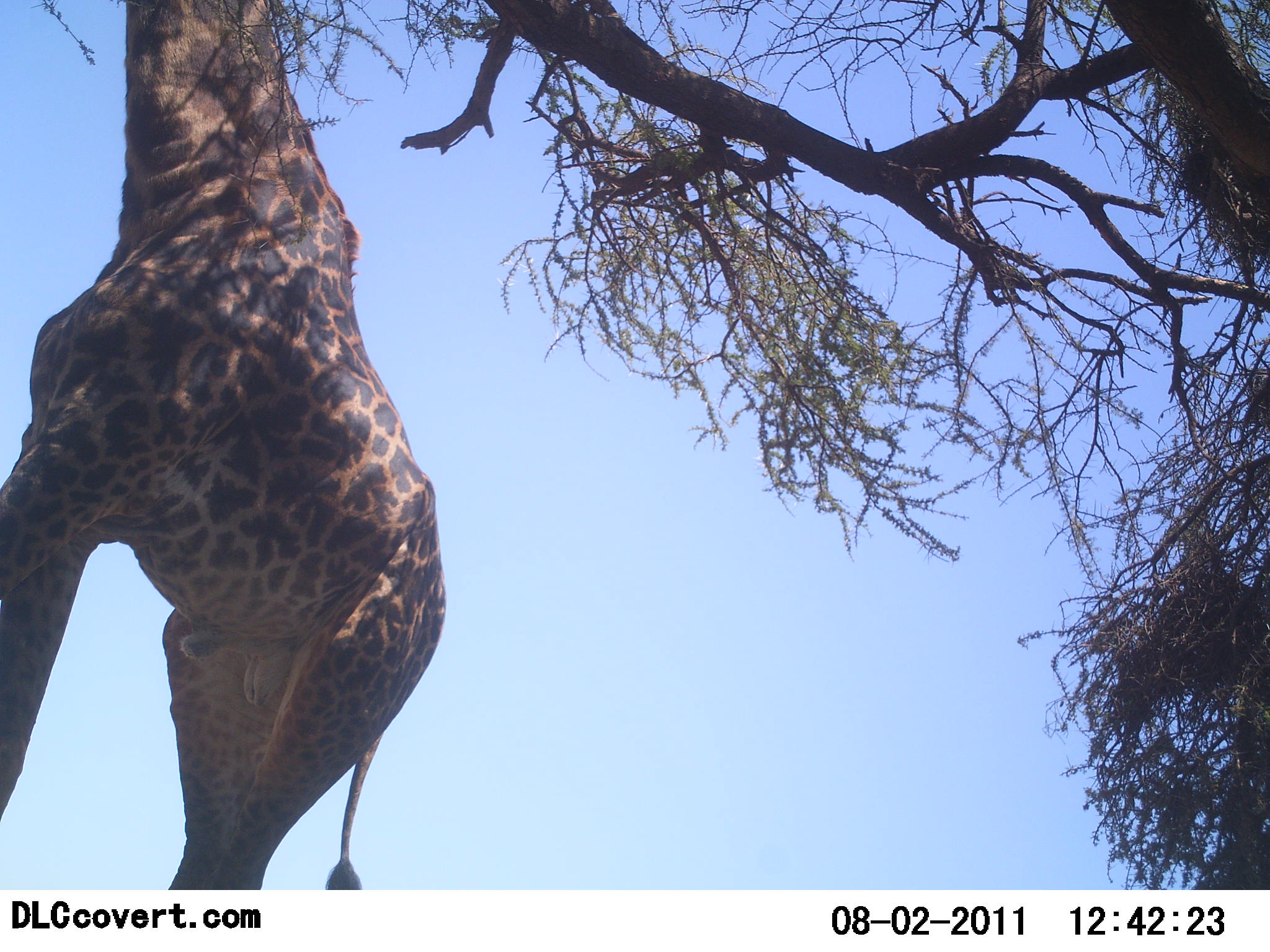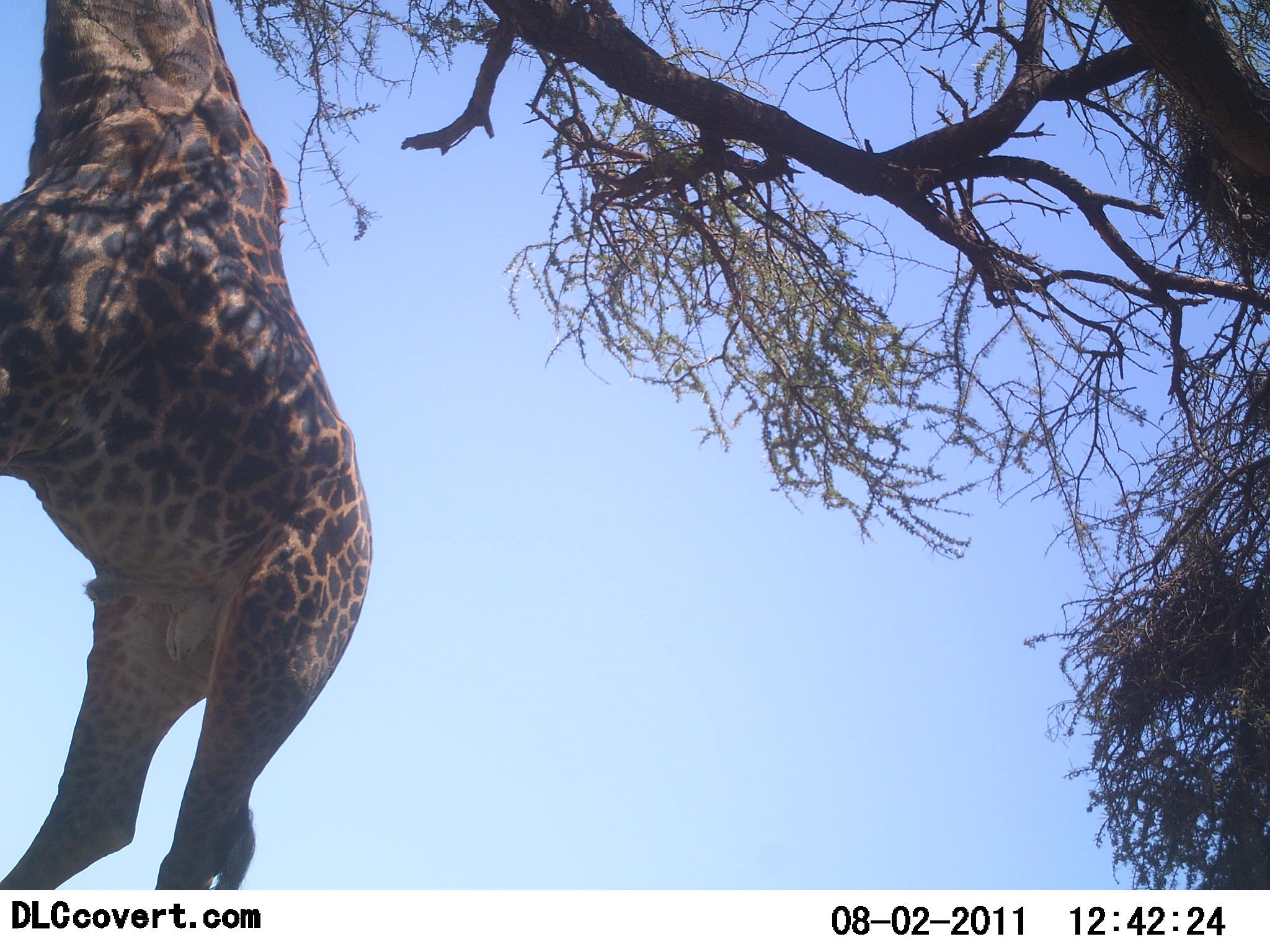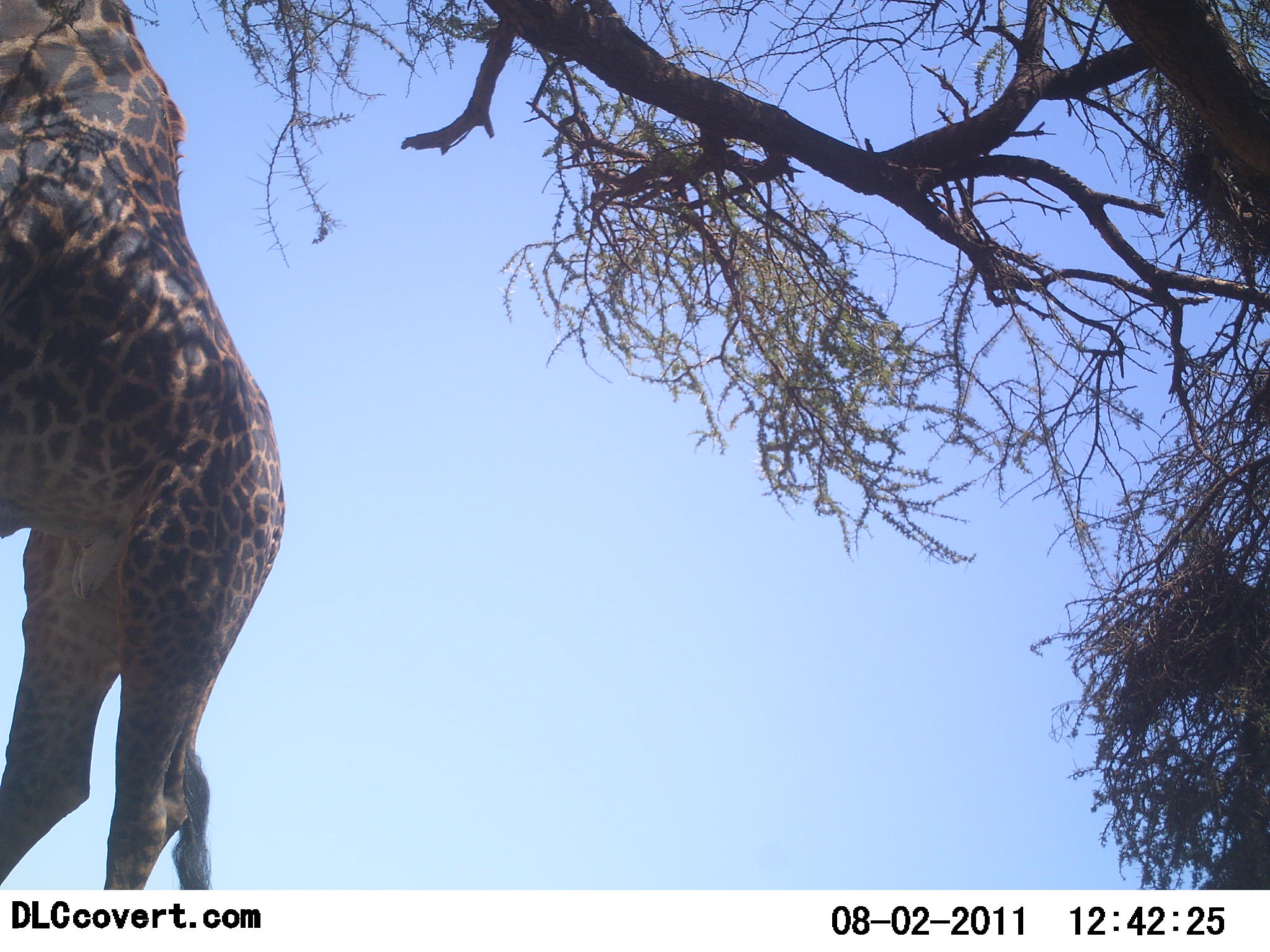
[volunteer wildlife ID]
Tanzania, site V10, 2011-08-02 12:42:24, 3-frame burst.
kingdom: Animalia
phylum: Chordata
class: Mammalia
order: Artiodactyla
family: Giraffidae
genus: Giraffa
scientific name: Giraffa camelopardalis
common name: giraffe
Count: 1.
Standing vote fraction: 45%.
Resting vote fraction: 0%.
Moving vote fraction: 45%.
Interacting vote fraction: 0%.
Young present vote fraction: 9%.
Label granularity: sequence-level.